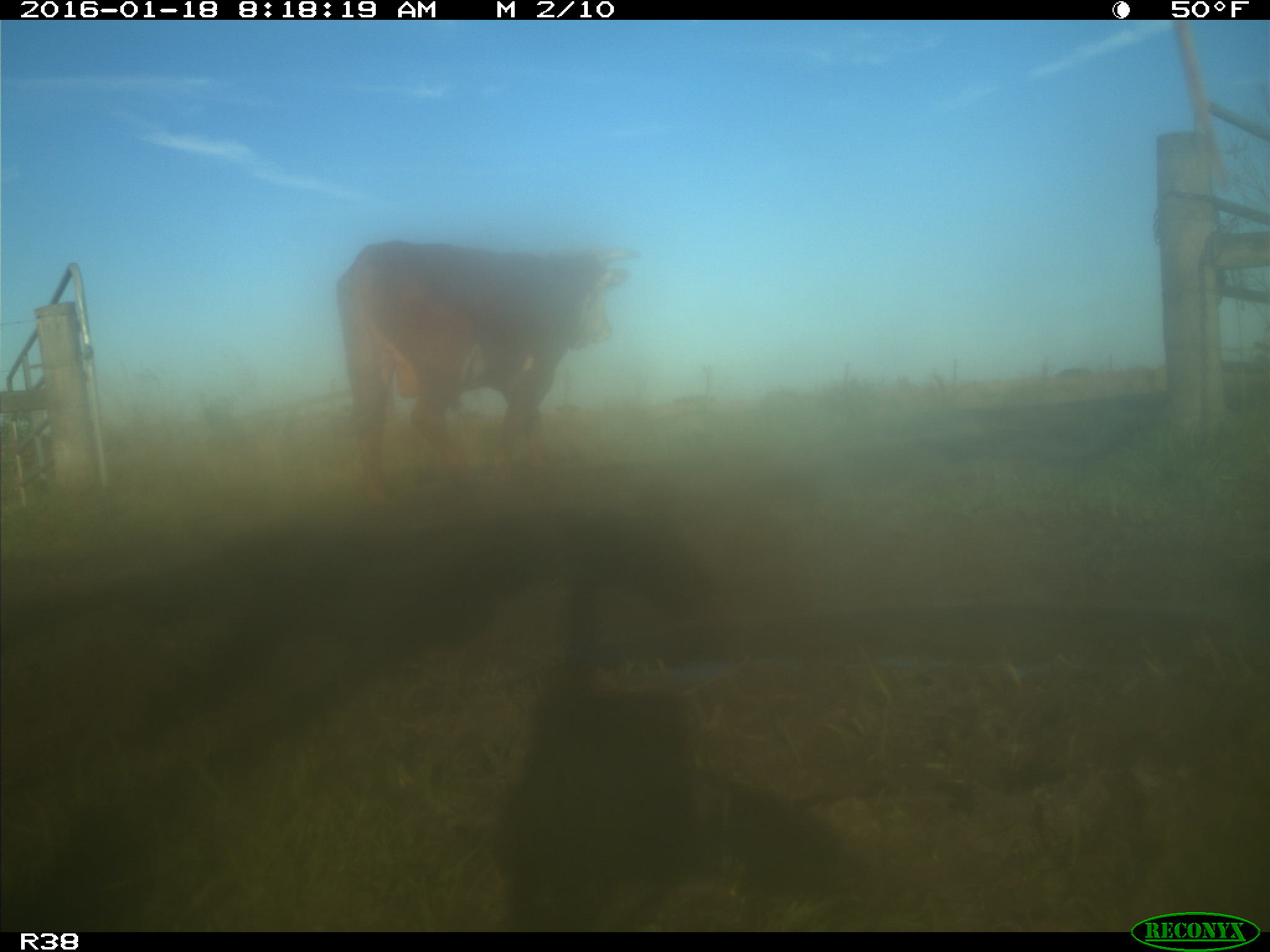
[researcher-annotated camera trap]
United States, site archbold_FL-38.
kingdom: Animalia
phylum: Chordata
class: Mammalia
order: Artiodactyla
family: Bovidae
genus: Bos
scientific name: Bos taurus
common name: domestic cow